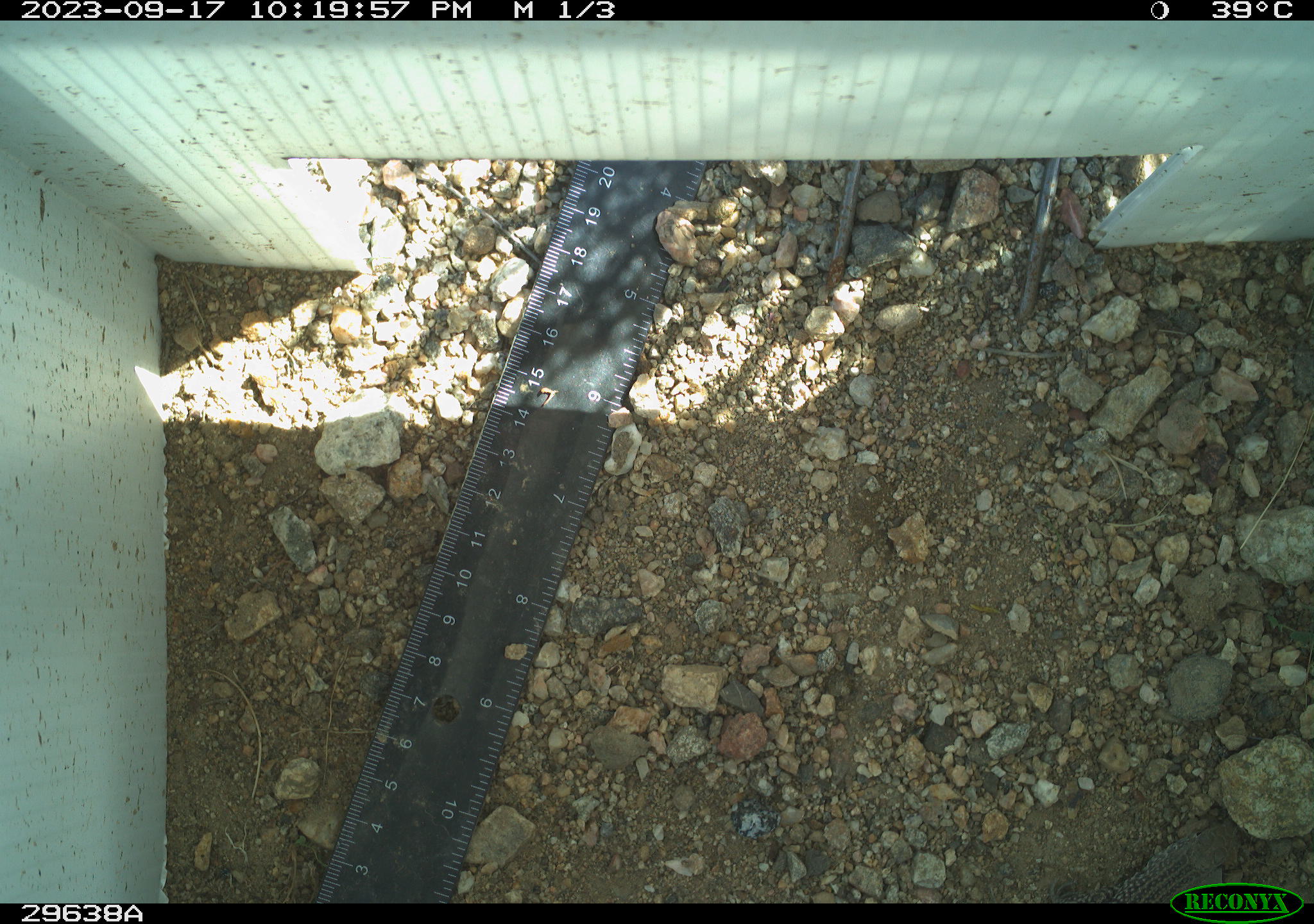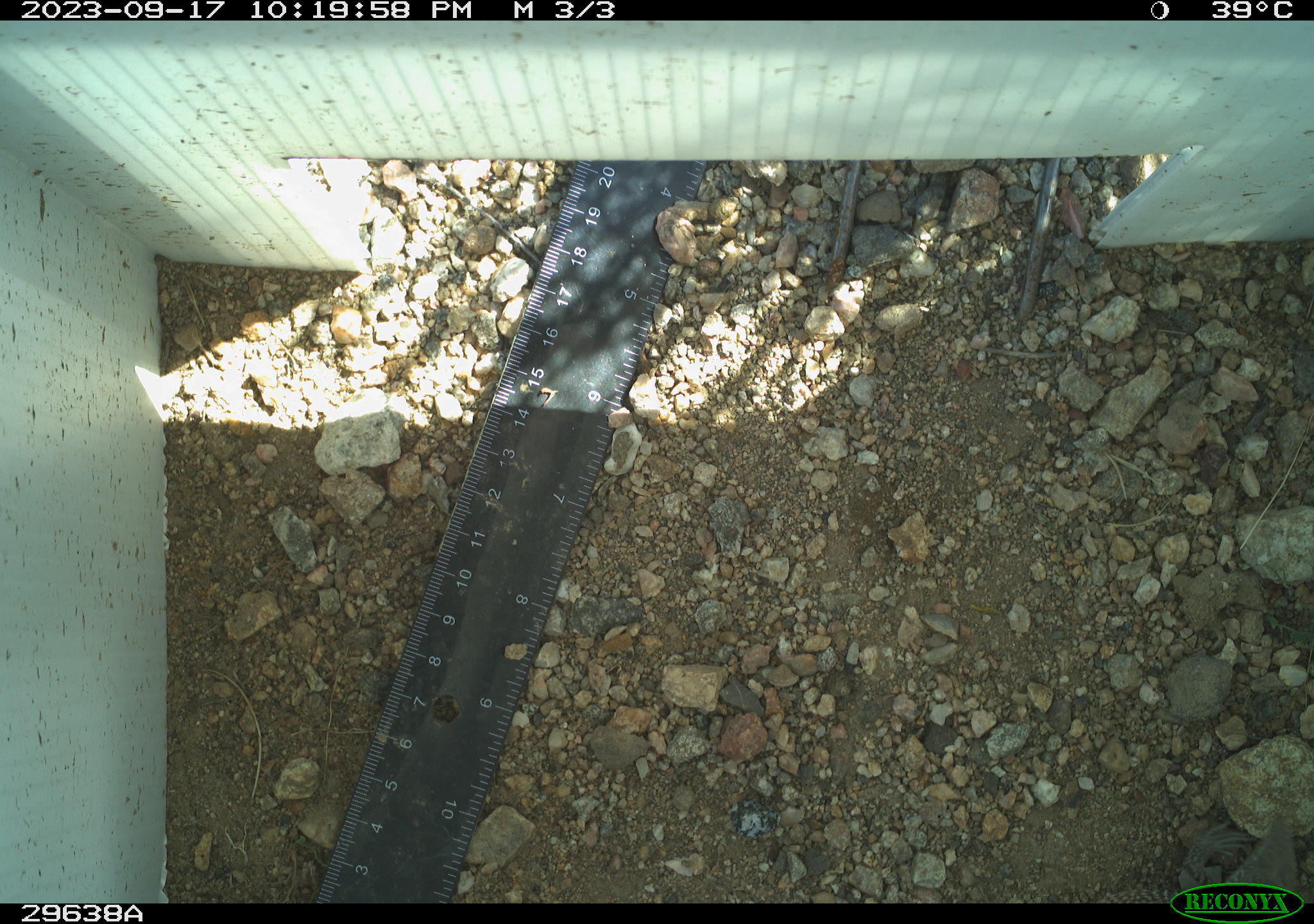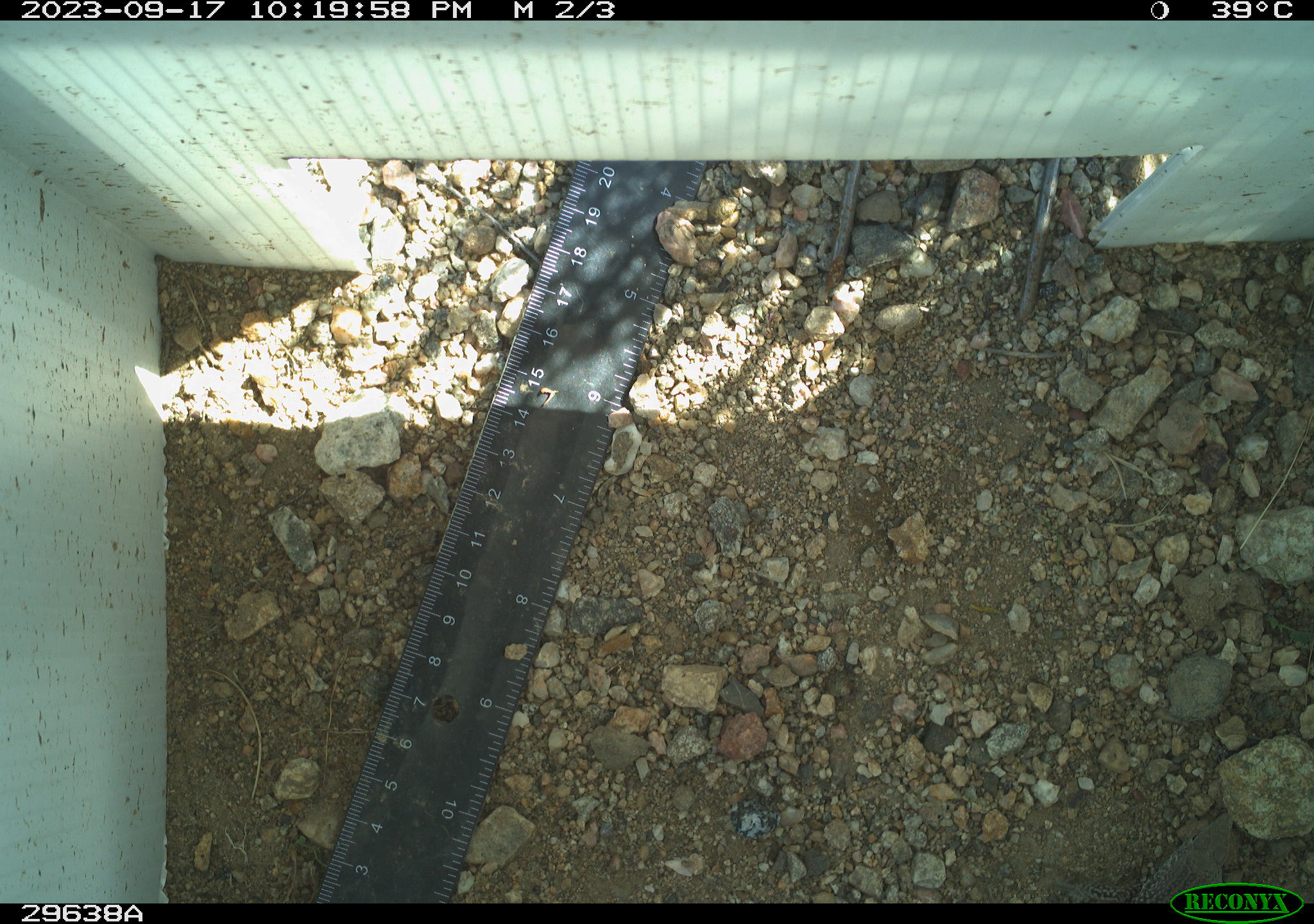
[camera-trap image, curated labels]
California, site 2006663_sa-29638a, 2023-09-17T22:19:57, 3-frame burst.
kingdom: Animalia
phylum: Chordata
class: Reptilia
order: Squamata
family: Teiidae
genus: Aspidoscelis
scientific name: Aspidoscelis tigris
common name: western whiptail